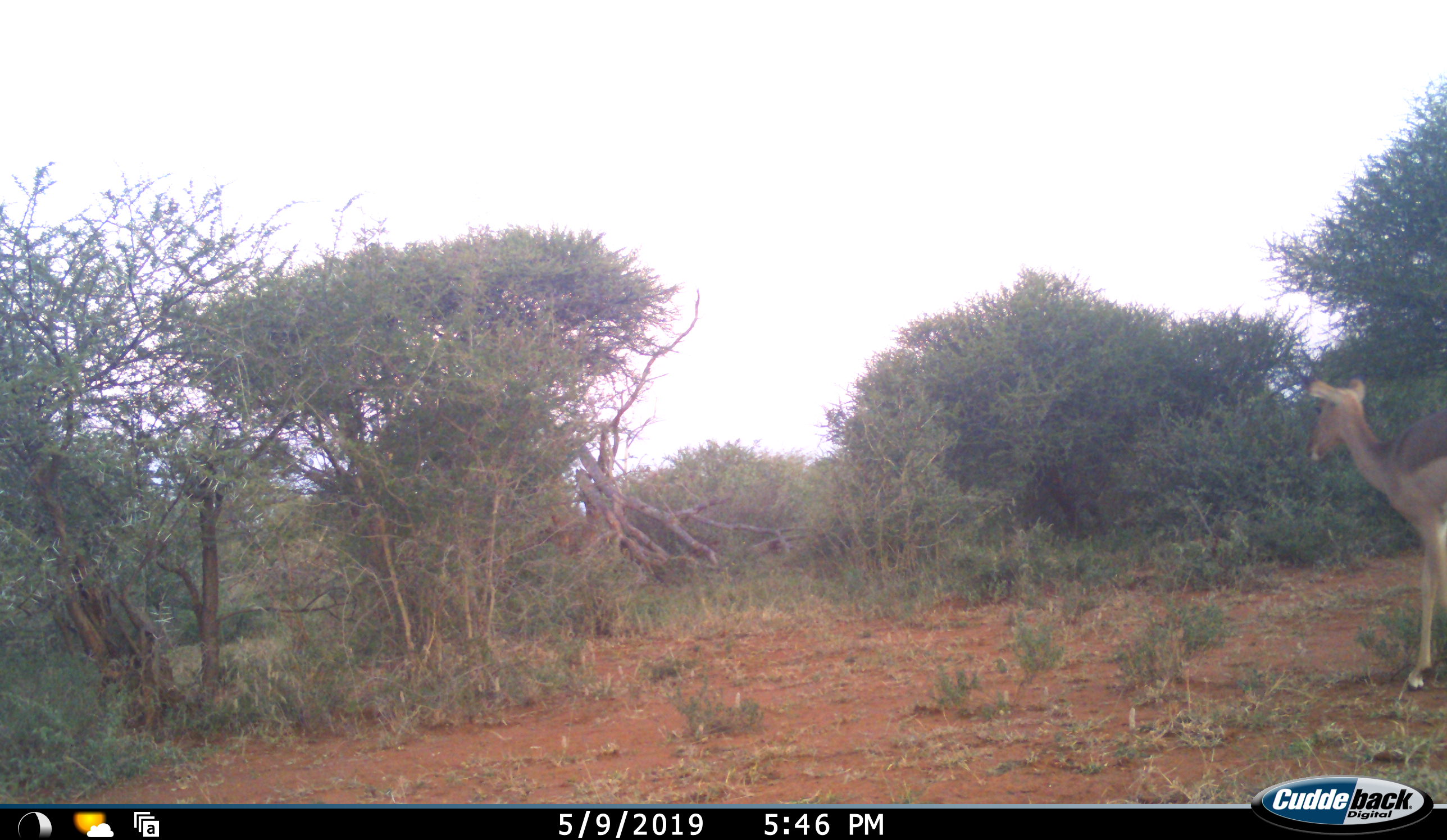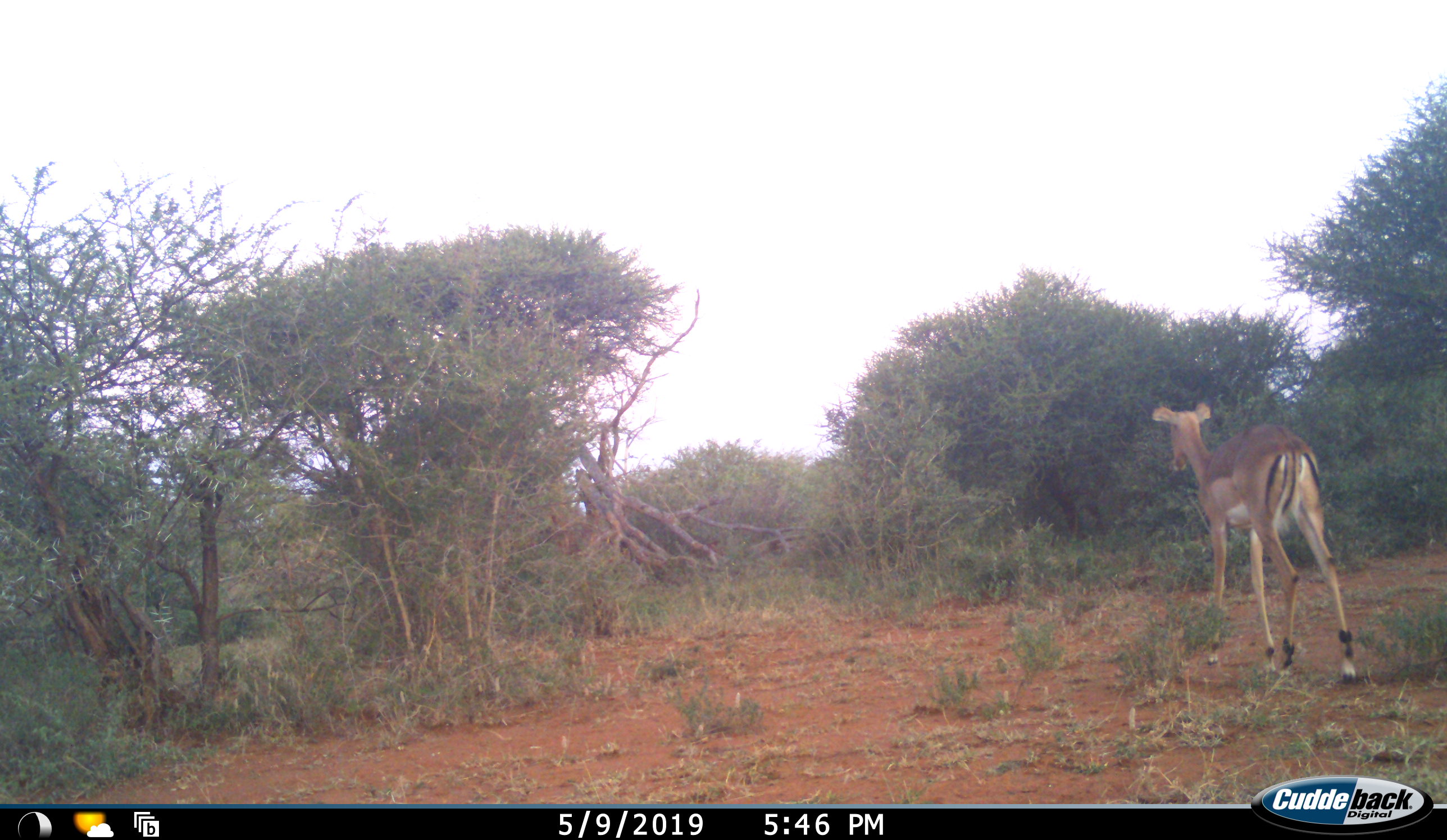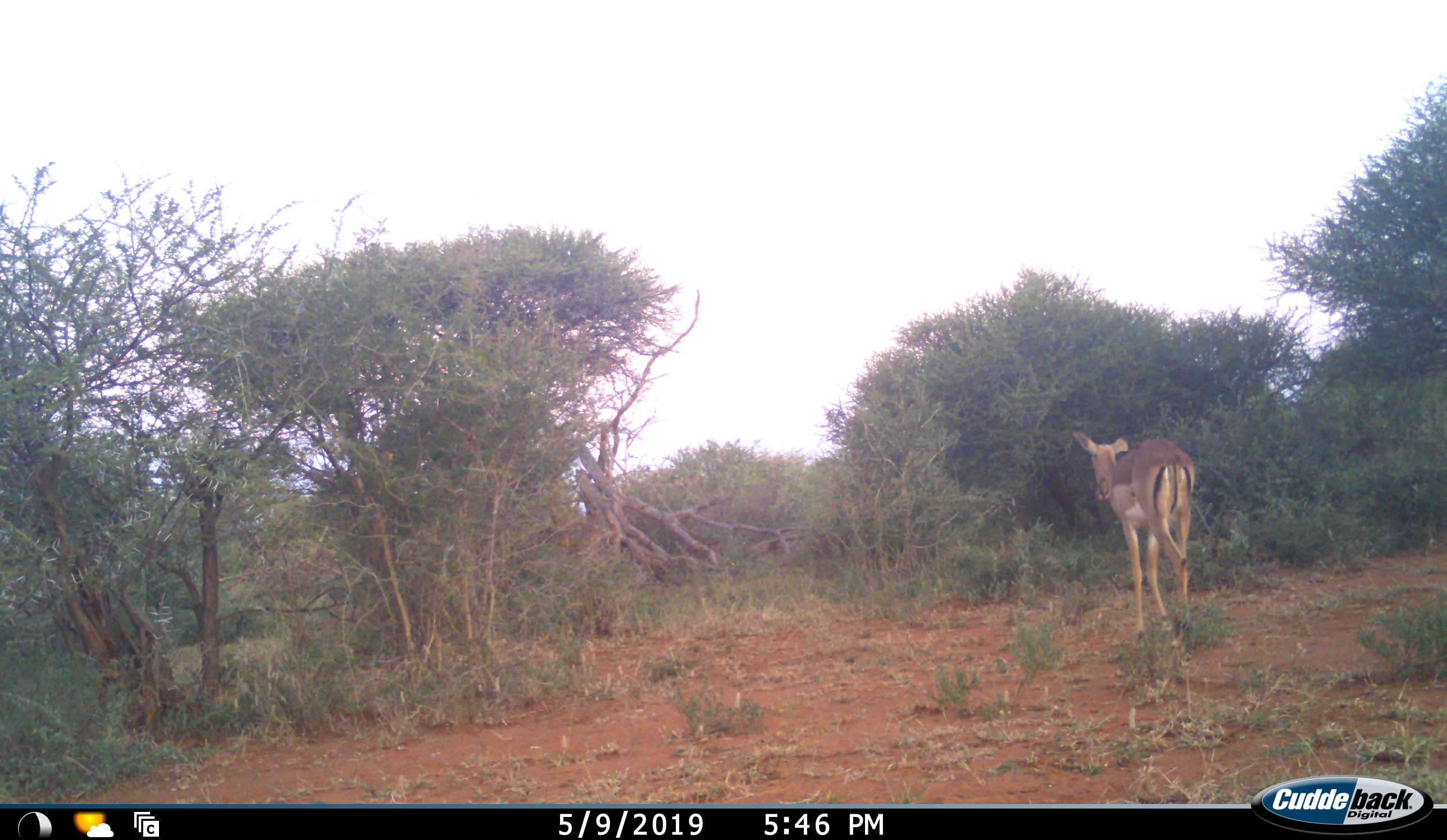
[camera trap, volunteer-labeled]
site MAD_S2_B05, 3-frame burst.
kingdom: Animalia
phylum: Chordata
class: Mammalia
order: Artiodactyla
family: Bovidae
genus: Aepyceros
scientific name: Aepyceros melampus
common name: impala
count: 1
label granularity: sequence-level